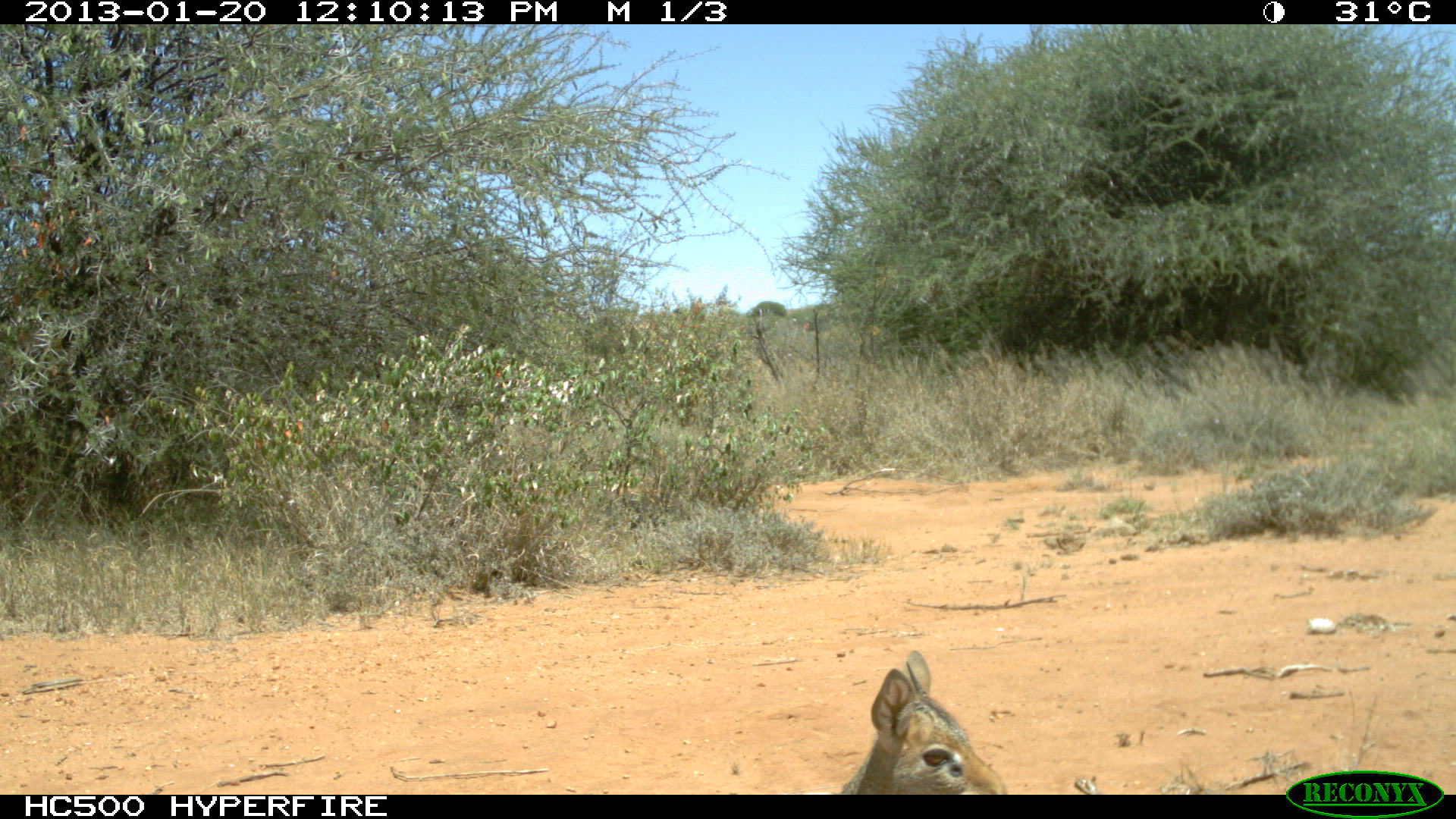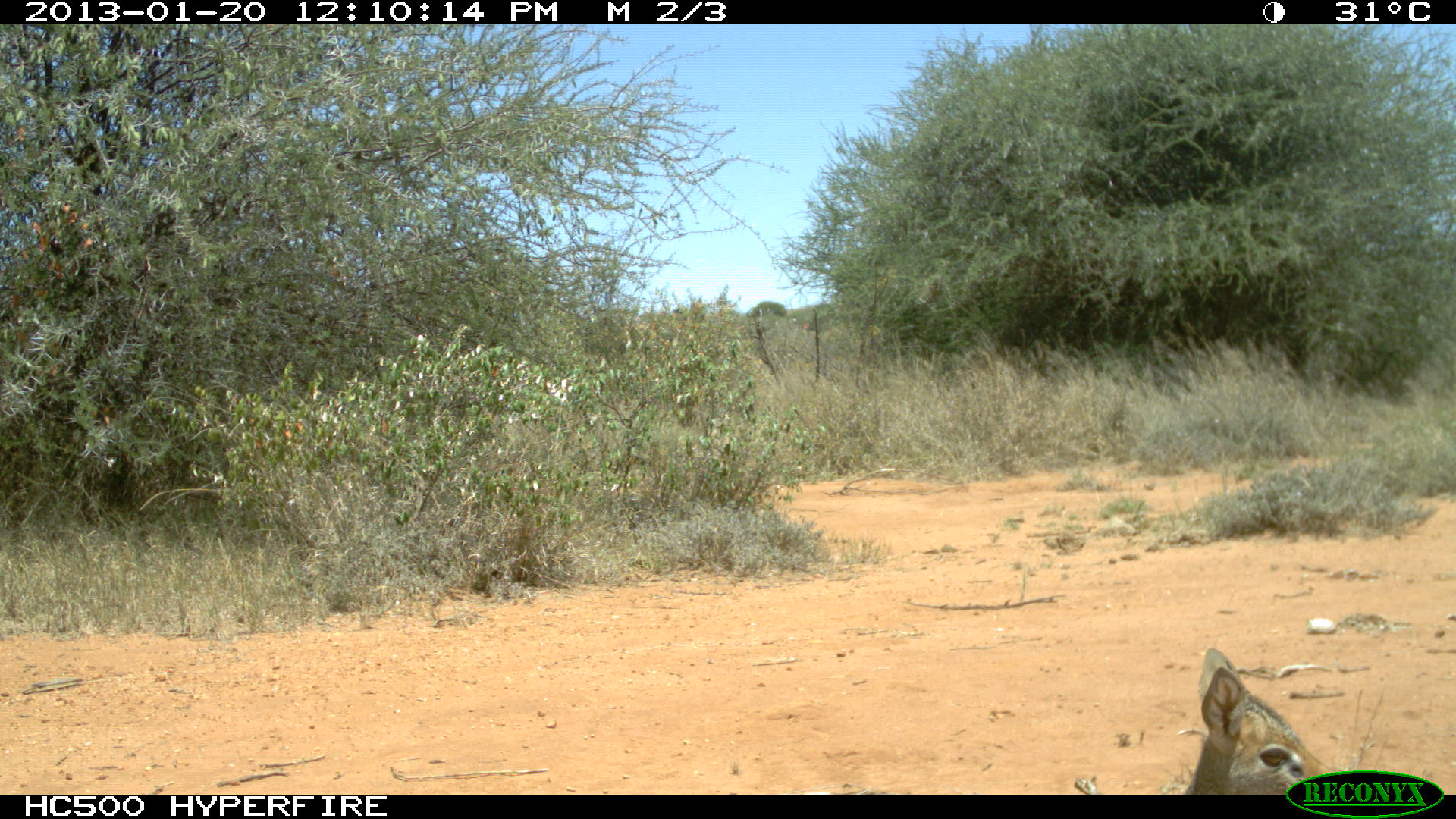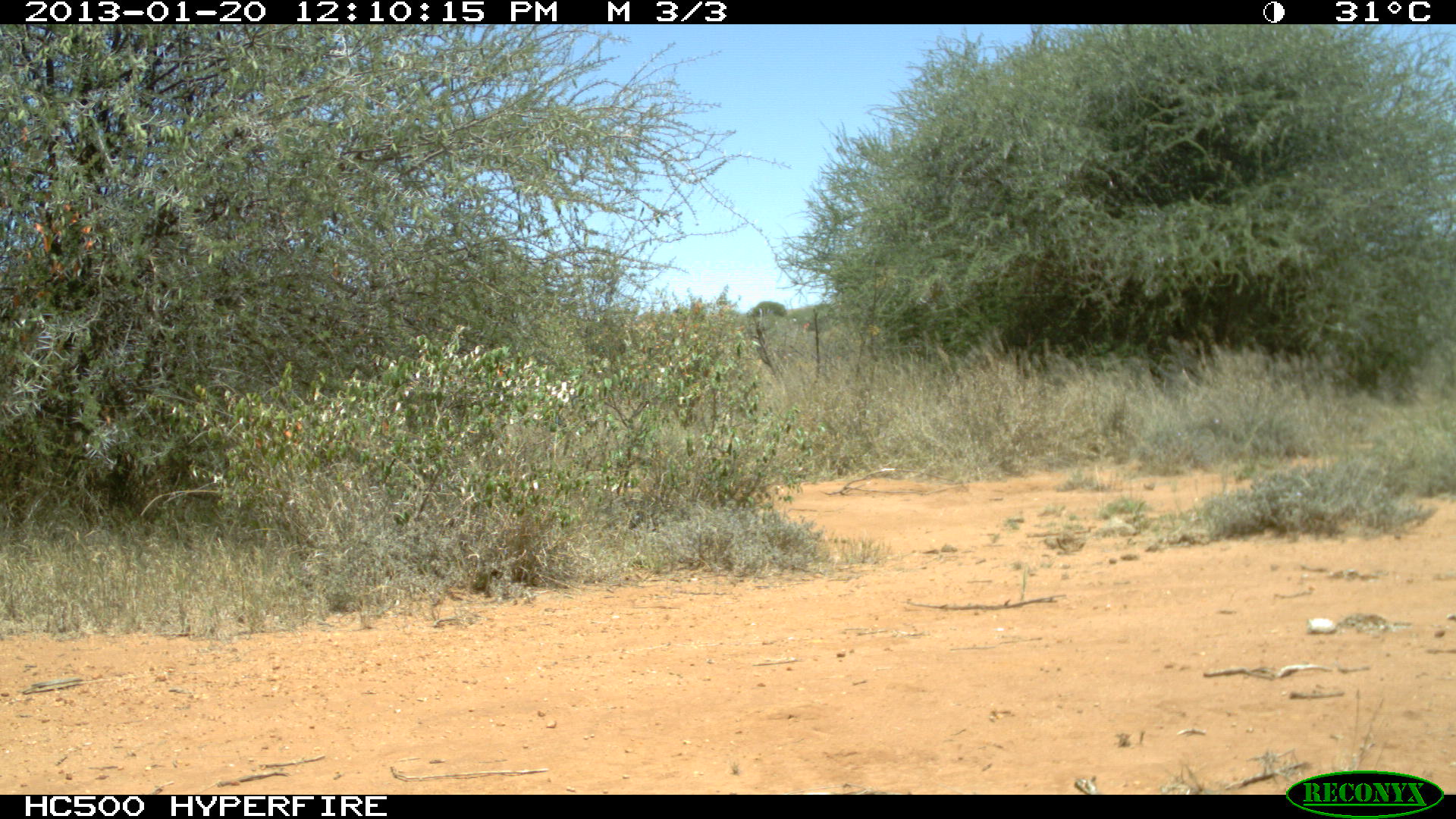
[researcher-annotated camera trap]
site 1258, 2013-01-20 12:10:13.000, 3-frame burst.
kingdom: Animalia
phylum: Chordata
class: Mammalia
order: Artiodactyla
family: Bovidae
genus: Madoqua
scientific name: Madoqua guentheri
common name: günther's dik-dik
Madoqua guentheri (günther's dik-dik), count 1.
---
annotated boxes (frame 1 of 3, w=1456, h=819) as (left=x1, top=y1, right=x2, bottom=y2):
madoqua guentheri: (left=836, top=650, right=1008, bottom=794)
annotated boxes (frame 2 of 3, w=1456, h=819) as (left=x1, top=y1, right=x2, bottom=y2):
madoqua guentheri: (left=1184, top=648, right=1334, bottom=794)